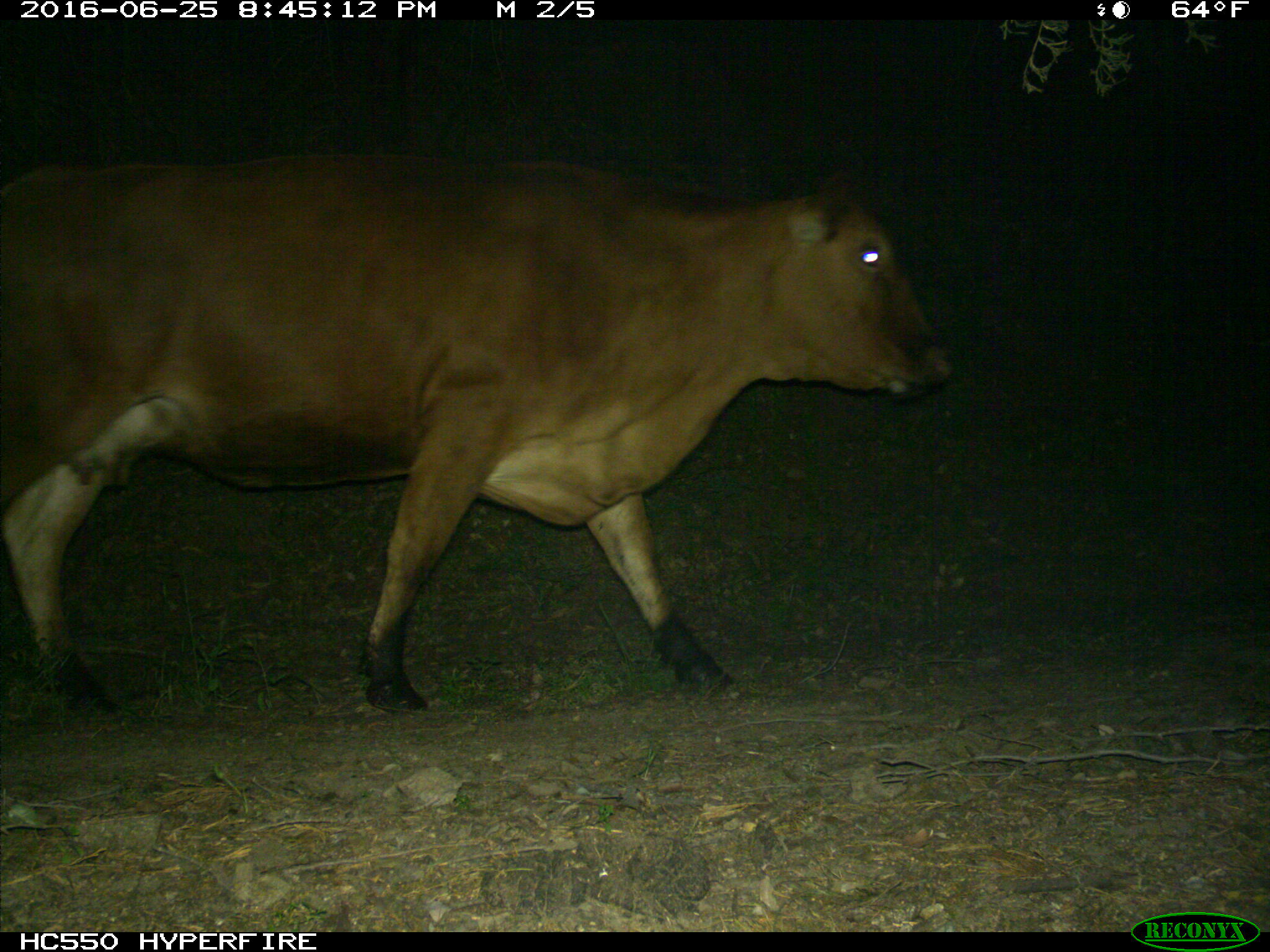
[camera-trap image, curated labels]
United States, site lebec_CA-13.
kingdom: Animalia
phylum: Chordata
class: Mammalia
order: Artiodactyla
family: Bovidae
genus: Bos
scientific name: Bos taurus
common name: domestic cow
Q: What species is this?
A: Bos taurus (domestic cow).